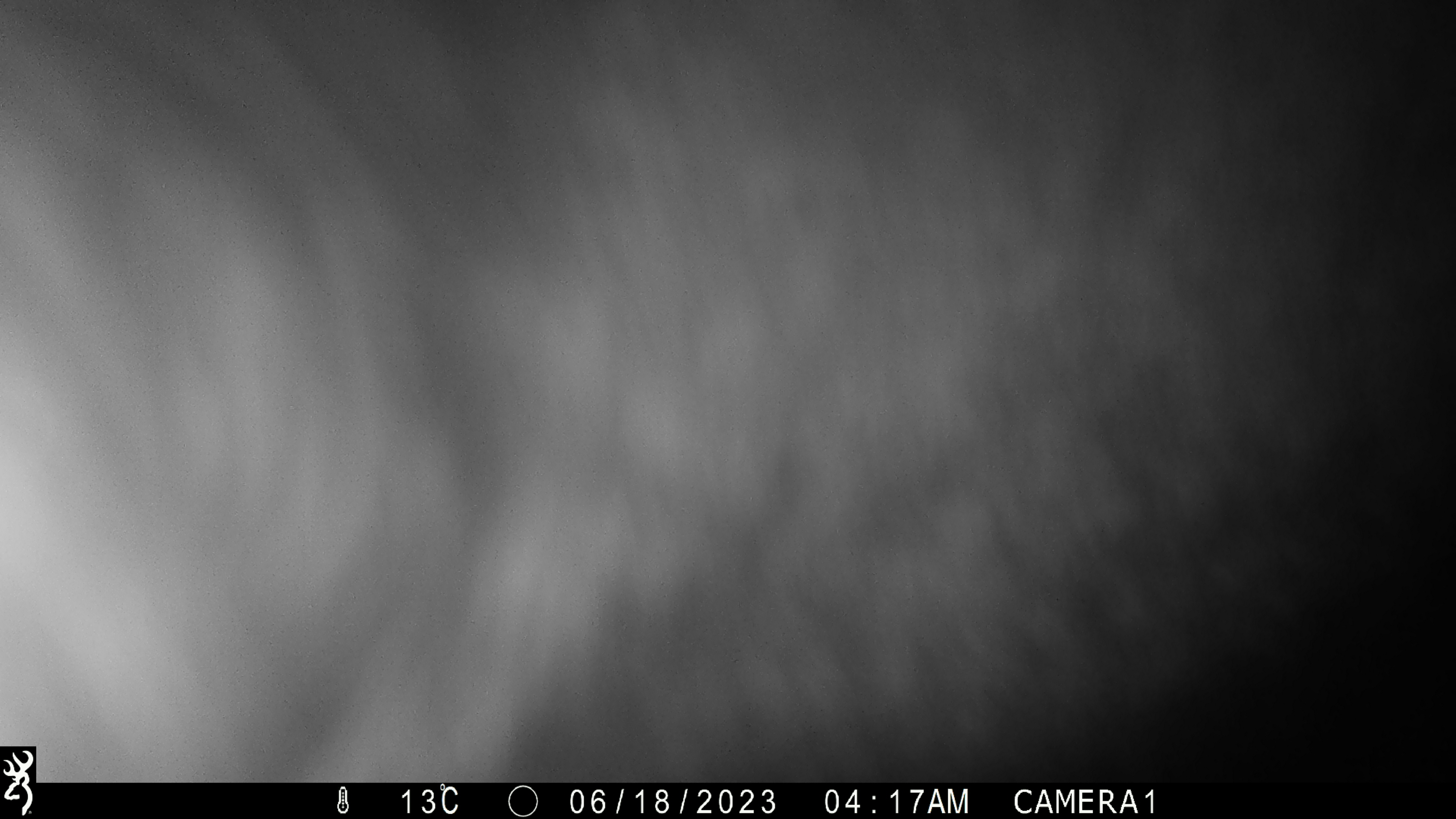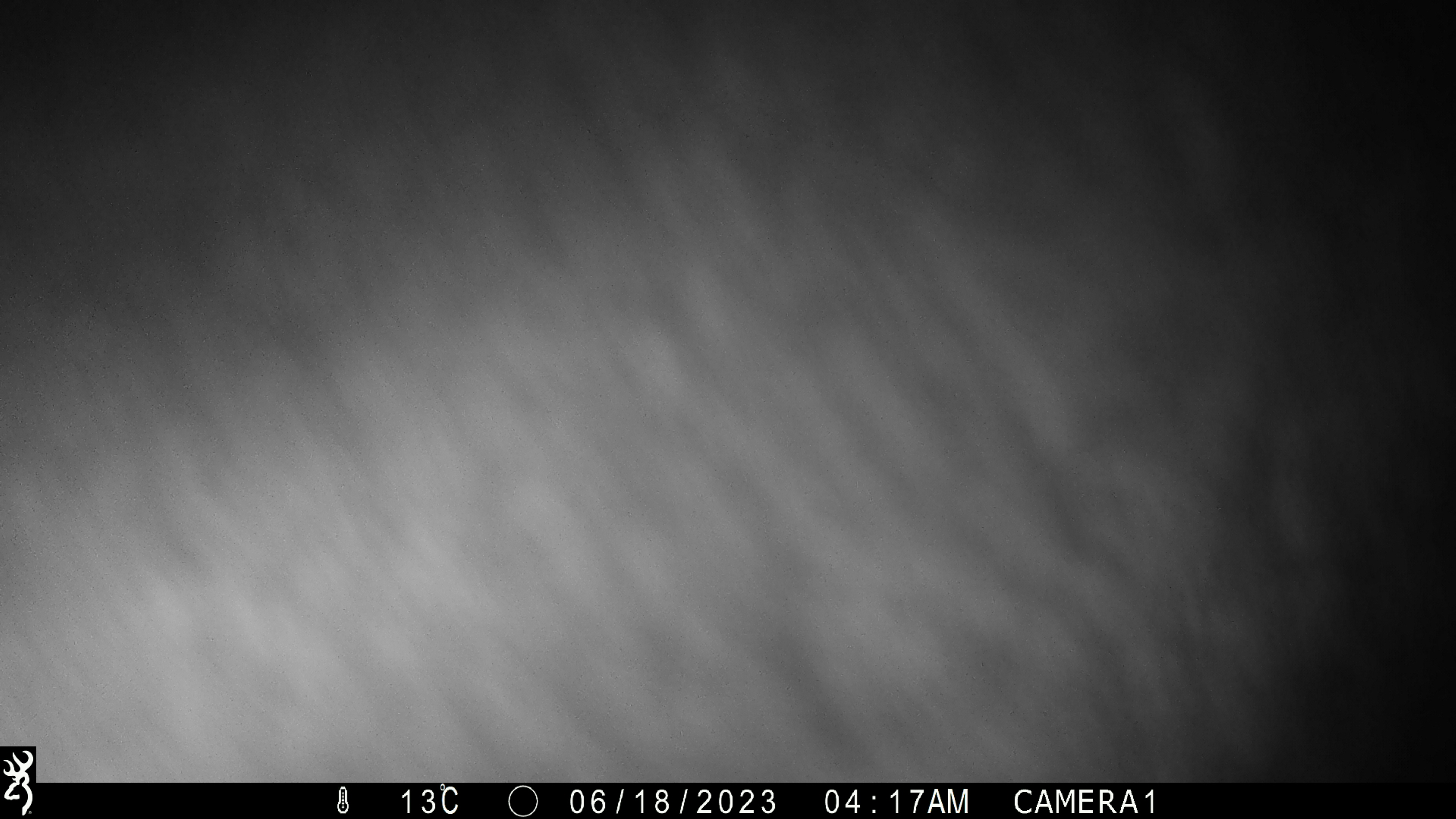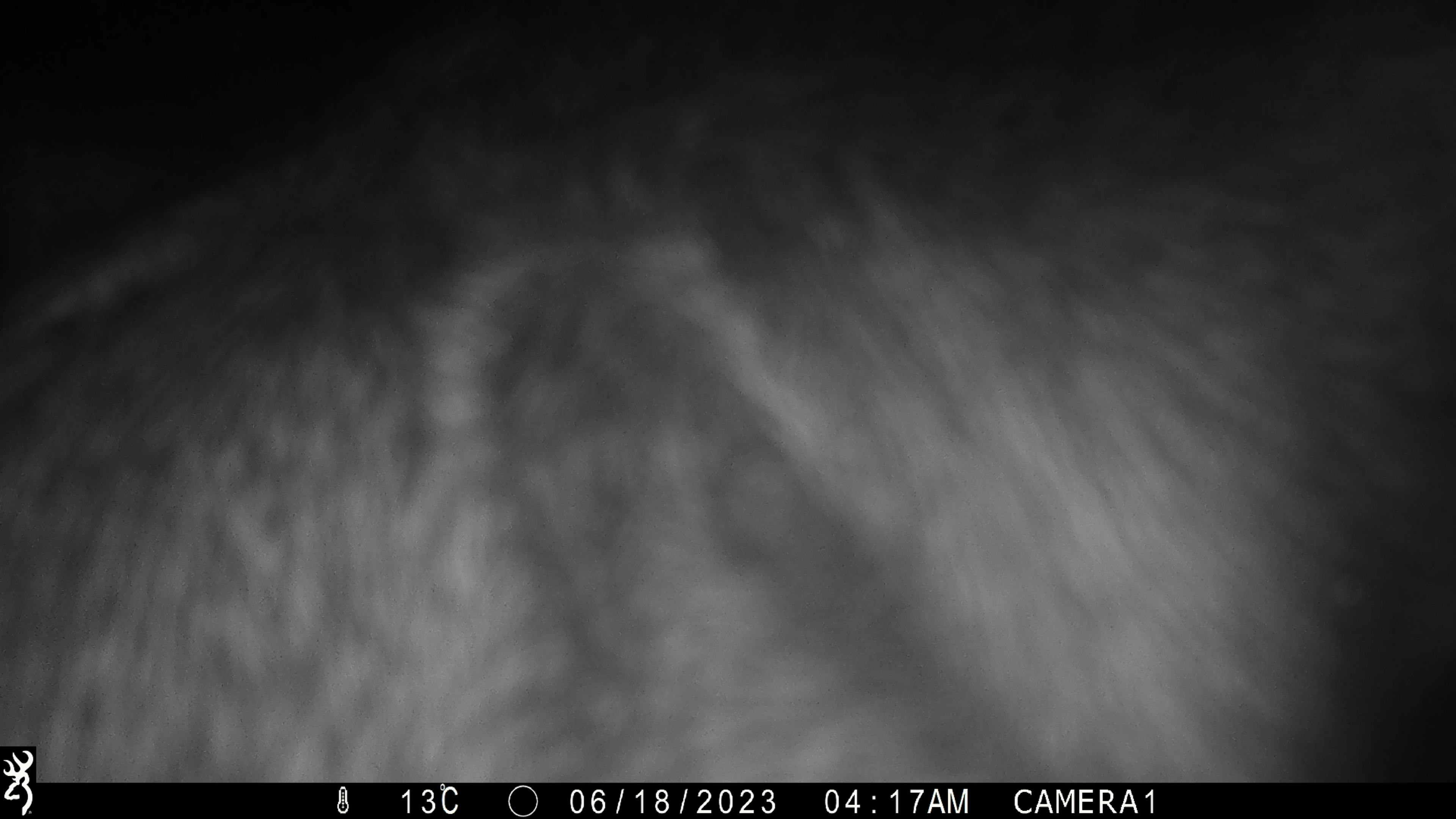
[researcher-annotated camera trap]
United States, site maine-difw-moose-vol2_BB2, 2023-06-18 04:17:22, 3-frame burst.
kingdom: Animalia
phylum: Chordata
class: Mammalia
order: Artiodactyla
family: Cervidae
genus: Alces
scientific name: Alces alces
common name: moose